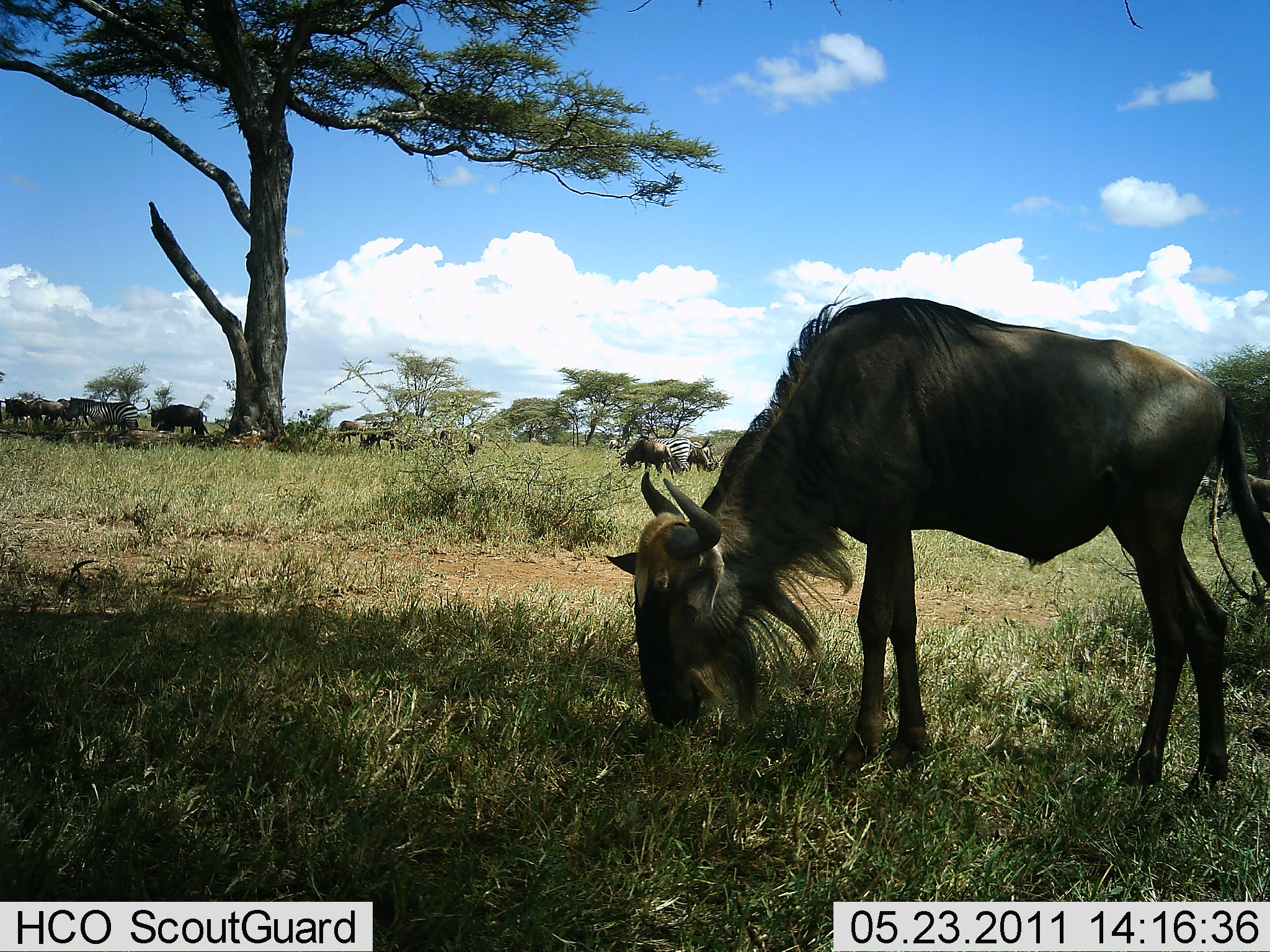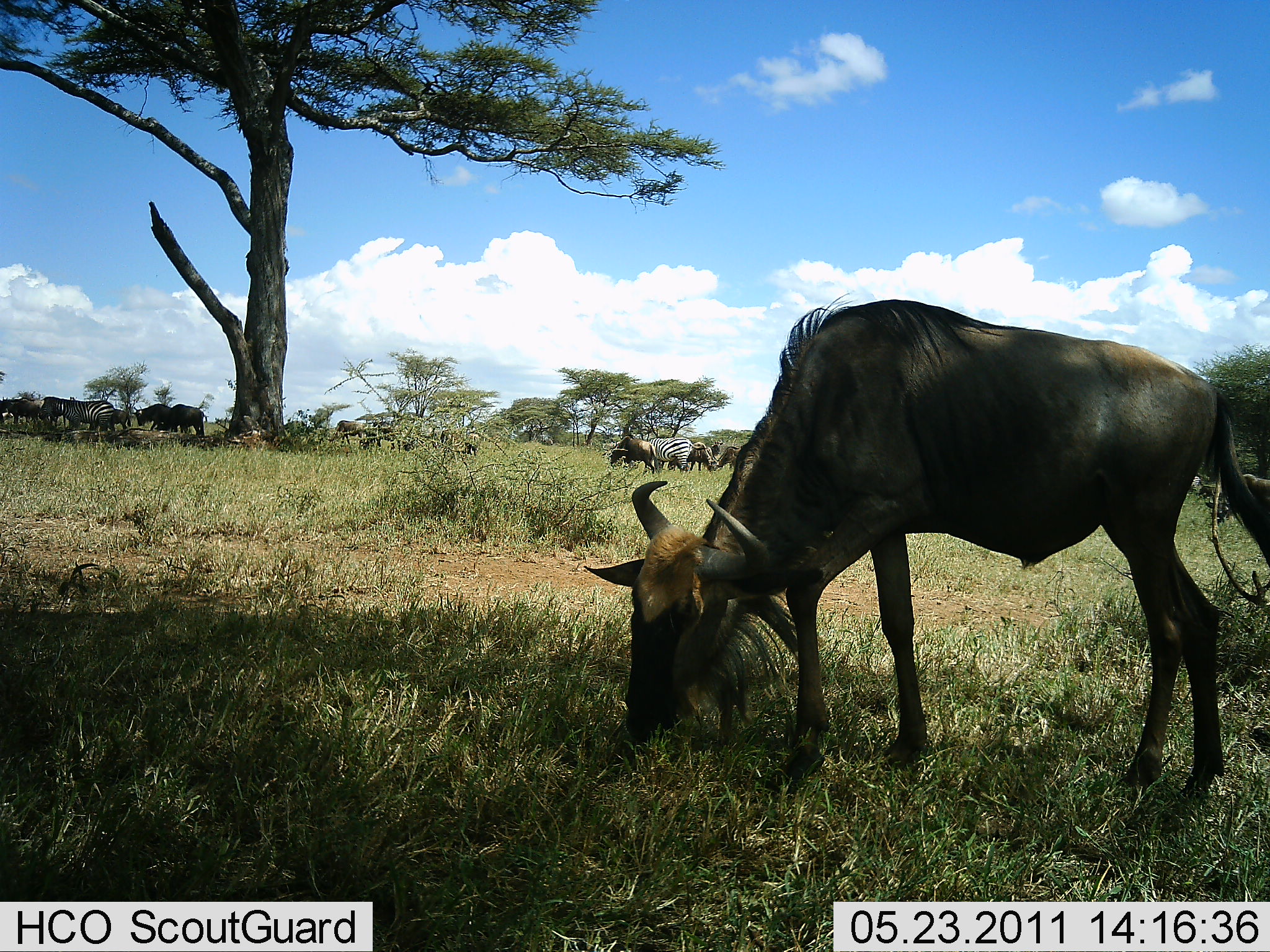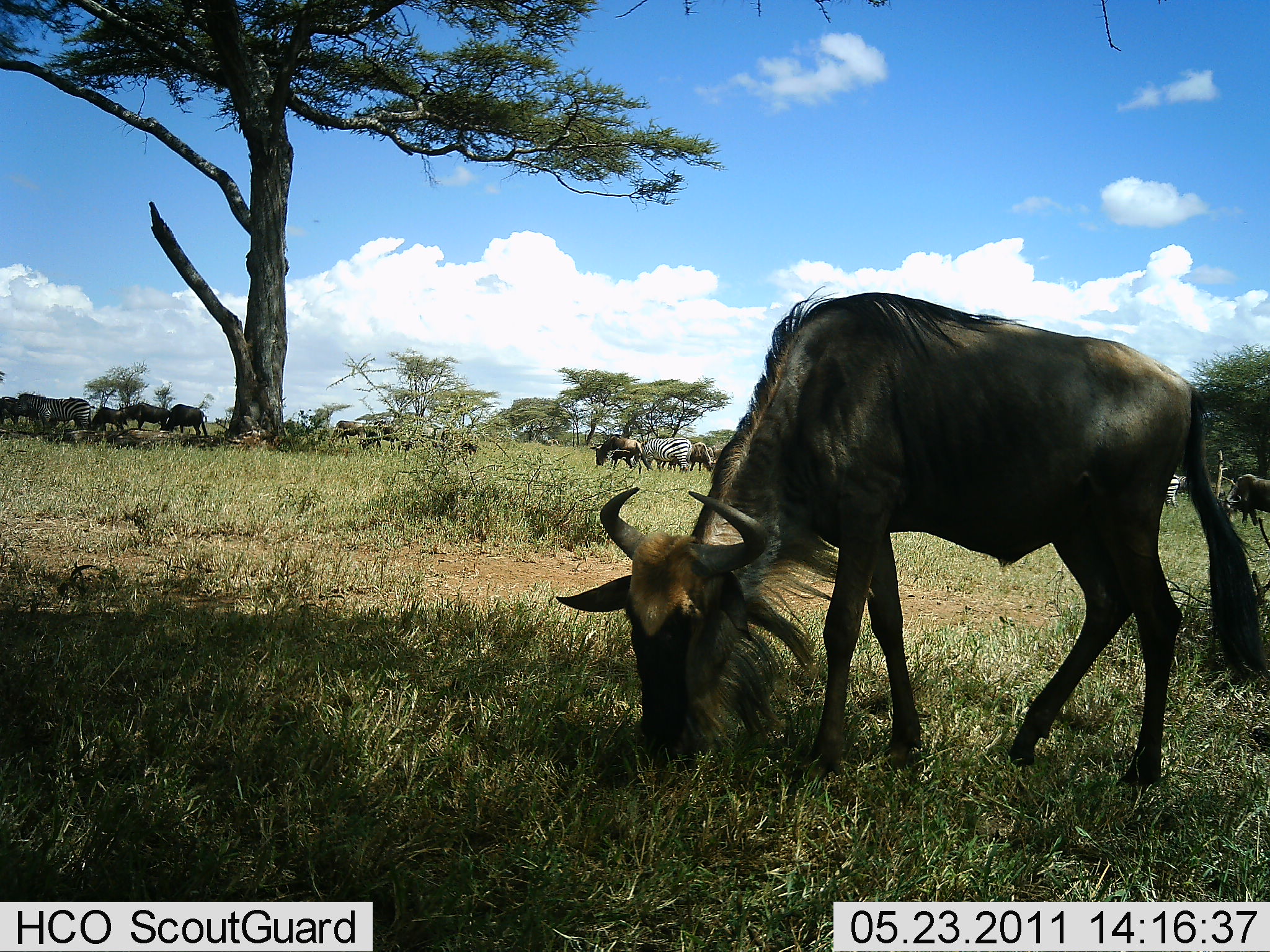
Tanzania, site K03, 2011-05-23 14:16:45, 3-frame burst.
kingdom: Animalia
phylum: Chordata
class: Mammalia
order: Artiodactyla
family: Bovidae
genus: Connochaetes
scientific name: Connochaetes taurinus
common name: blue wildebeest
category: wildebeest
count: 10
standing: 28%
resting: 0%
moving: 28%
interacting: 0%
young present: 0%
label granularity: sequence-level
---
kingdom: Animalia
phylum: Chordata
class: Mammalia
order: Perissodactyla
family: Equidae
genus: Equus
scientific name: Equus quagga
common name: plains zebra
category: zebra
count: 3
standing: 30%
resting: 0%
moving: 30%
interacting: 0%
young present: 0%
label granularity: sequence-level